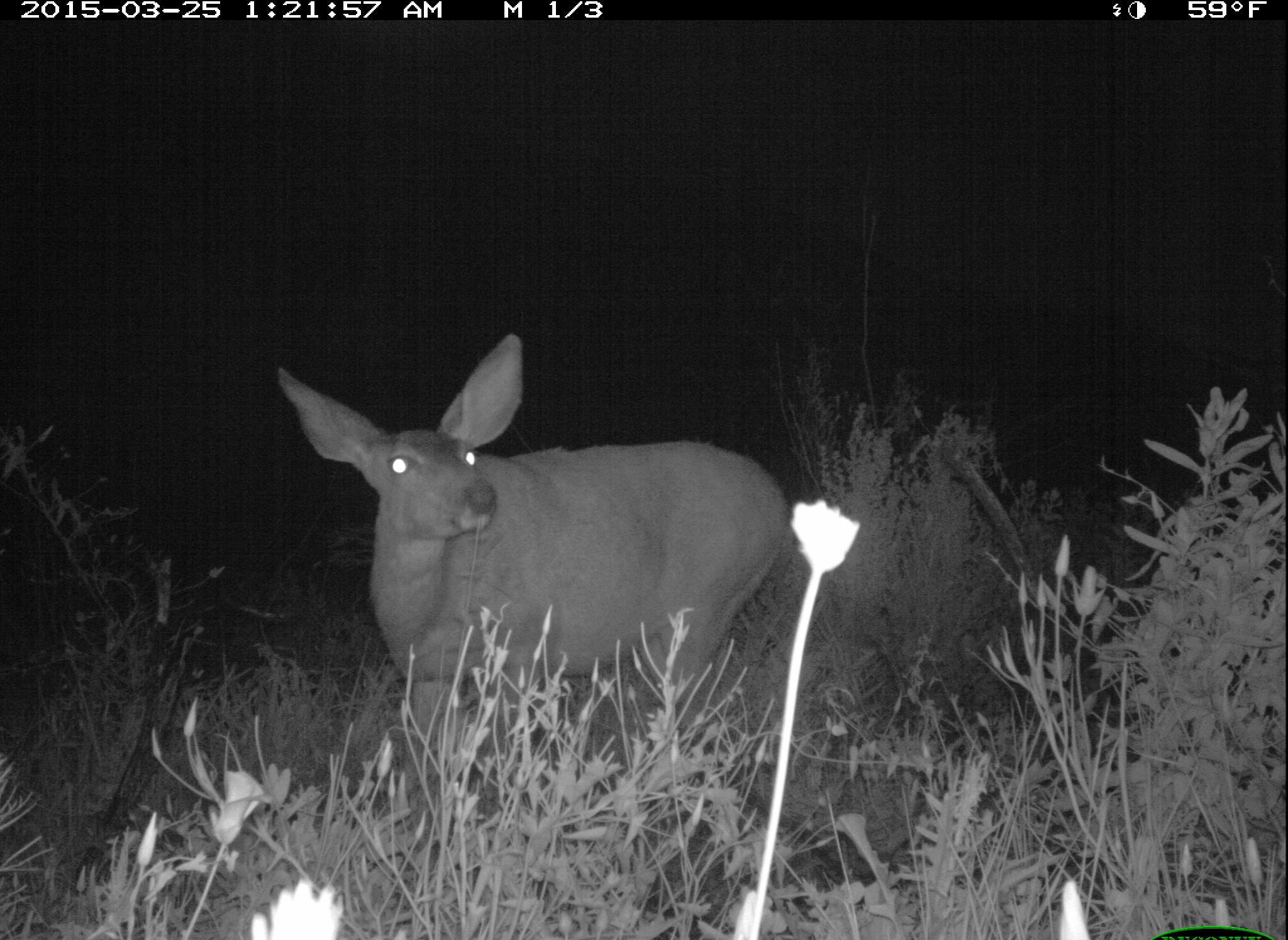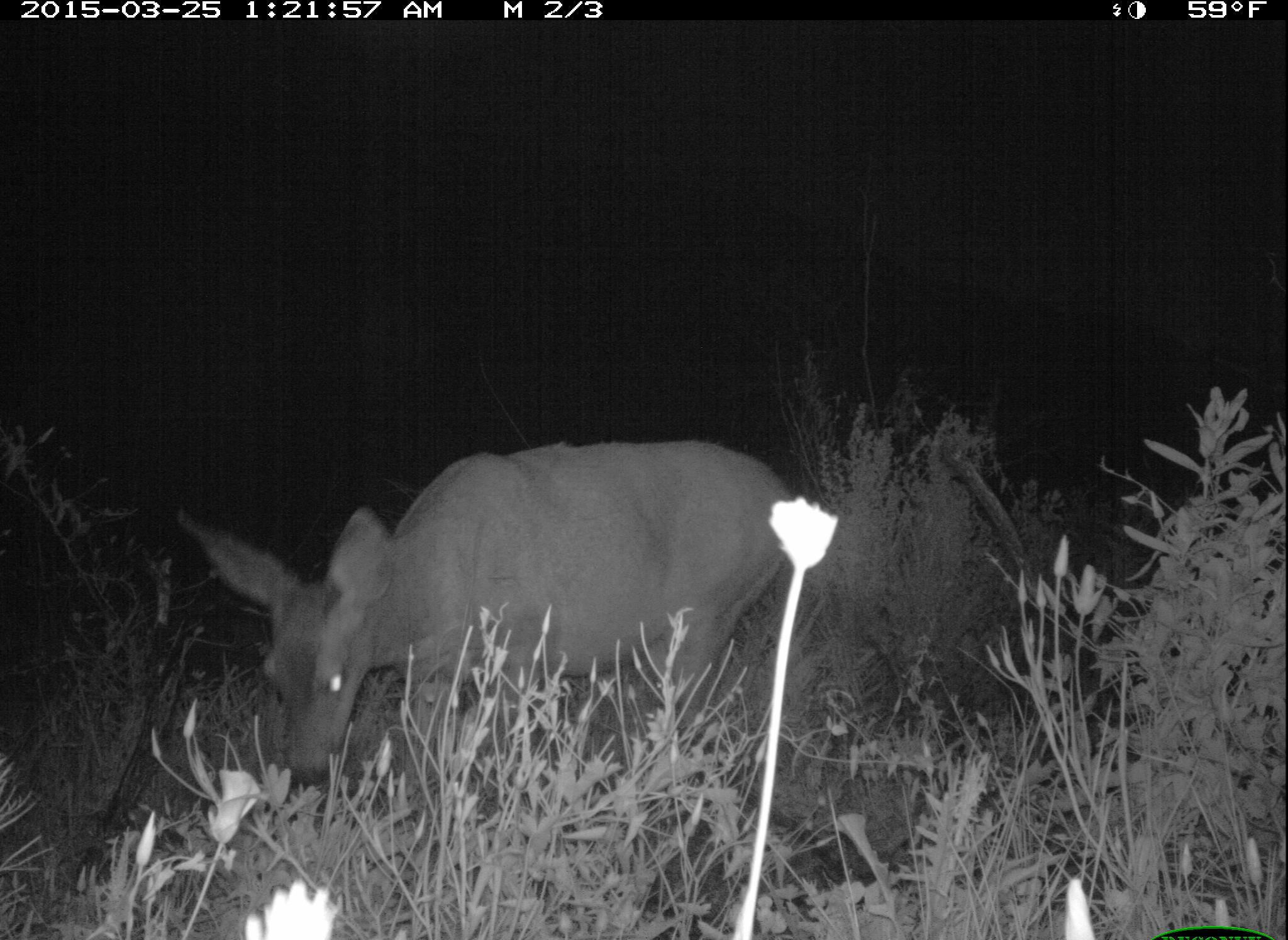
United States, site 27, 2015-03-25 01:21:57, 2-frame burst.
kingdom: Animalia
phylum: Chordata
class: Mammalia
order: Artiodactyla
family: Cervidae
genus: Odocoileus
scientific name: Odocoileus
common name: deer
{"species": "deer (Odocoileus)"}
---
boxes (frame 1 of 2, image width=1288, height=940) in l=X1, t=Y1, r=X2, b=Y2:
deer: l=274, t=332, r=789, b=804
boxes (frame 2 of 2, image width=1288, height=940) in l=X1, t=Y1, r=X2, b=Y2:
deer: l=175, t=440, r=816, b=838